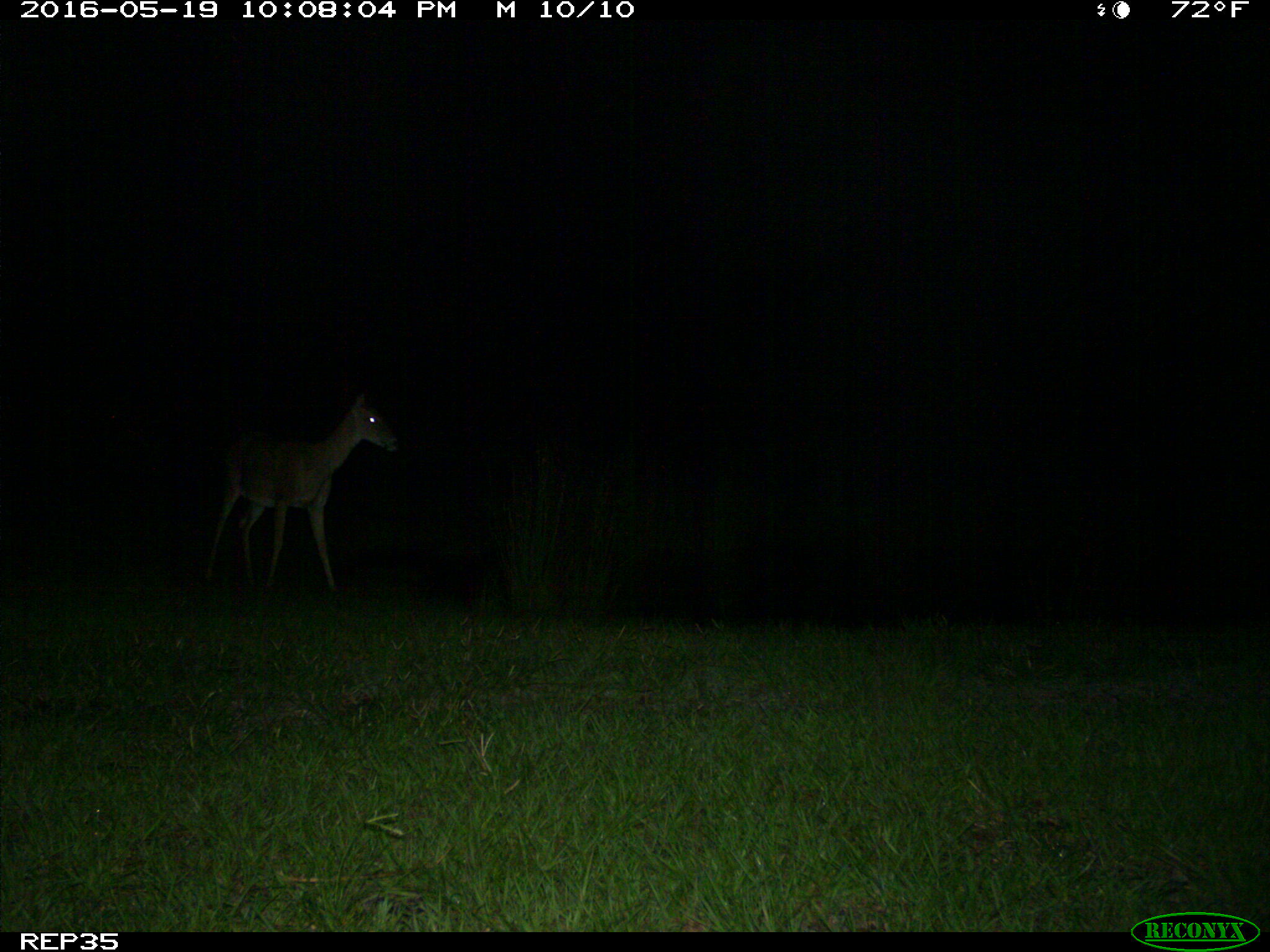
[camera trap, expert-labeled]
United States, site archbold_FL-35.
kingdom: Animalia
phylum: Chordata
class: Mammalia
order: Artiodactyla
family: Cervidae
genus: Odocoileus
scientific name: Odocoileus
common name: deer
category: unidentified deer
Unidentified deer (deer) (Odocoileus).